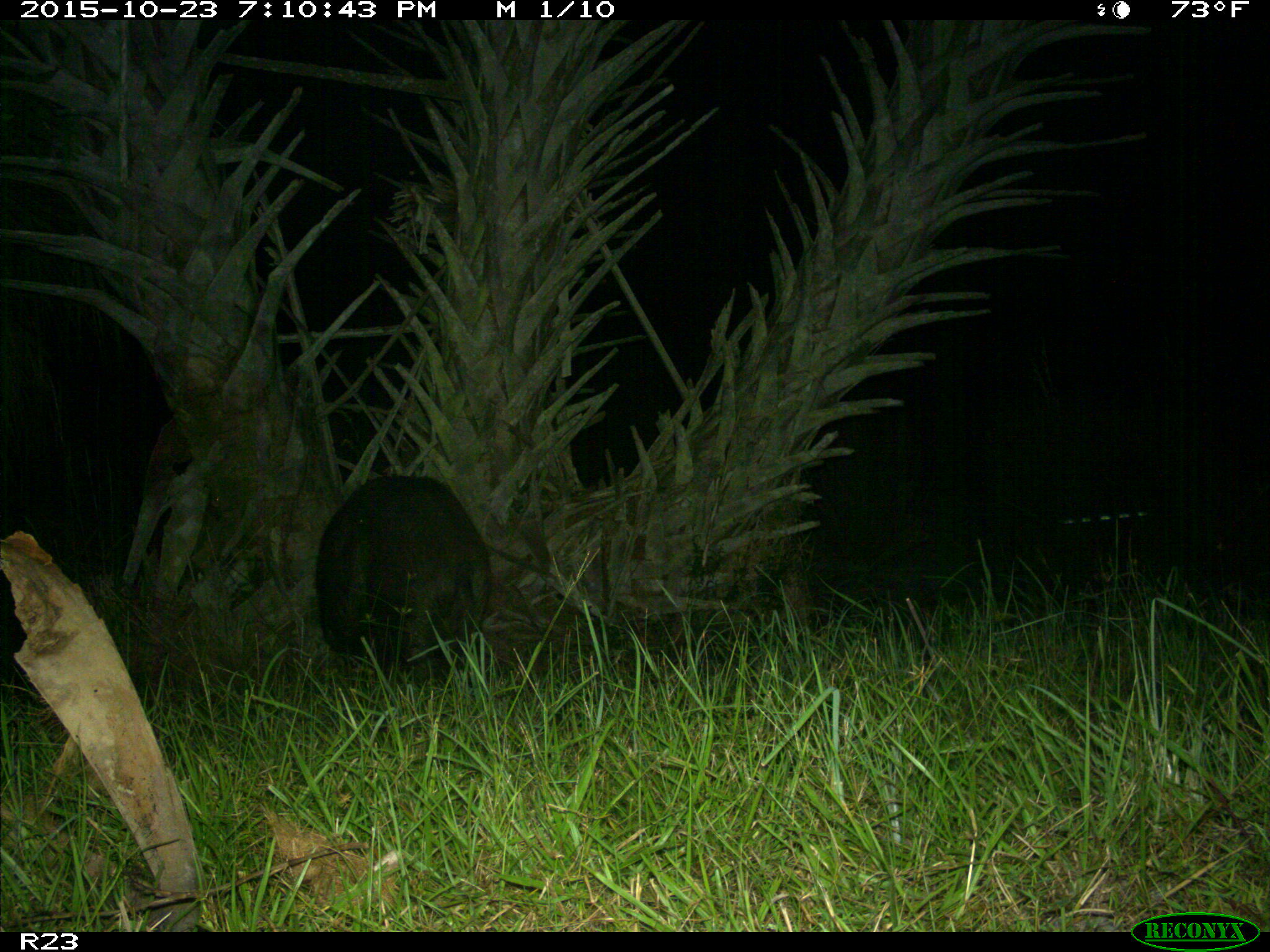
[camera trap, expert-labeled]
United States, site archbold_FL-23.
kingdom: Animalia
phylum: Chordata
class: Mammalia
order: Artiodactyla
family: Suidae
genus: Sus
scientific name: Sus scrofa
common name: wild boar